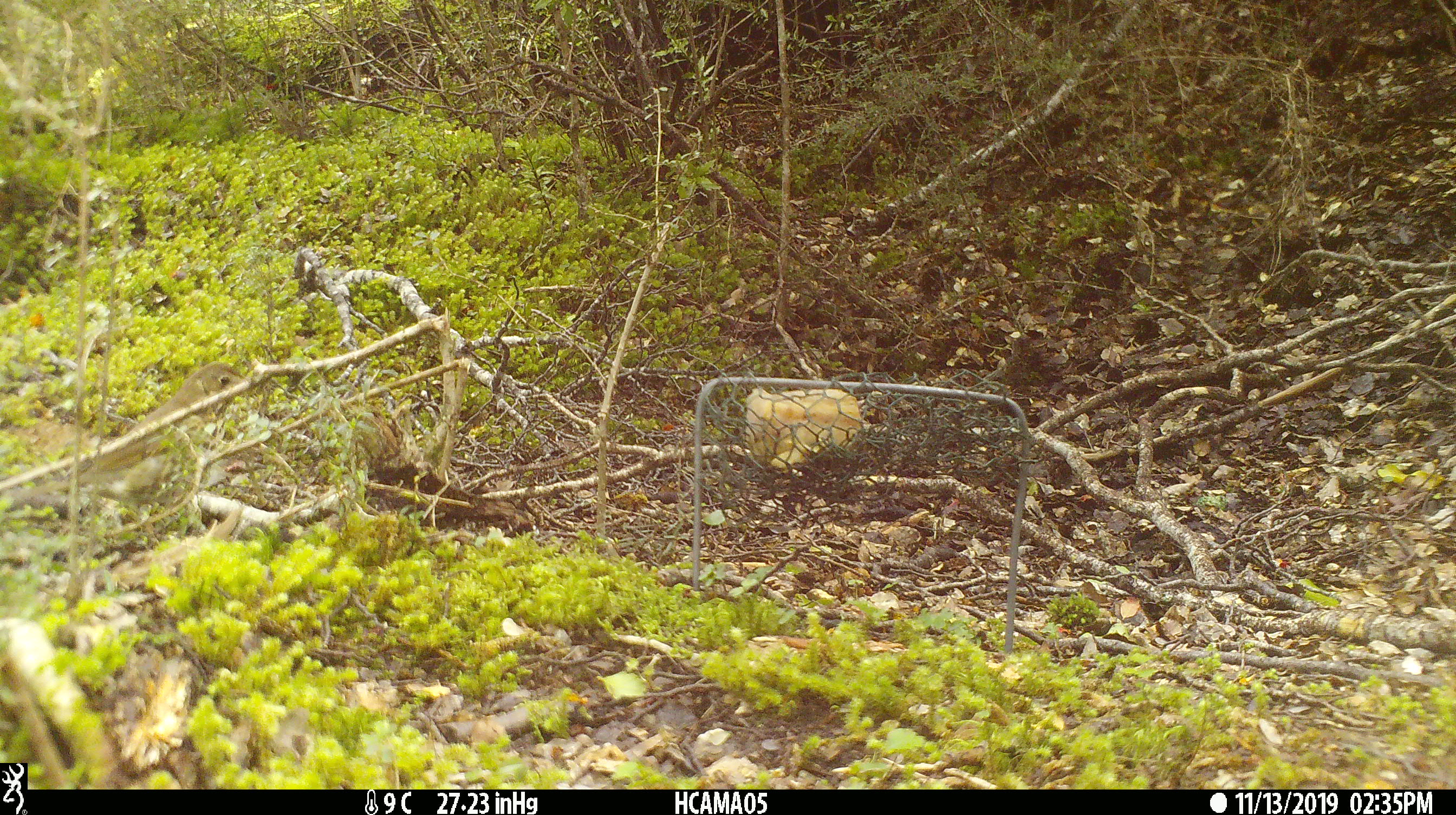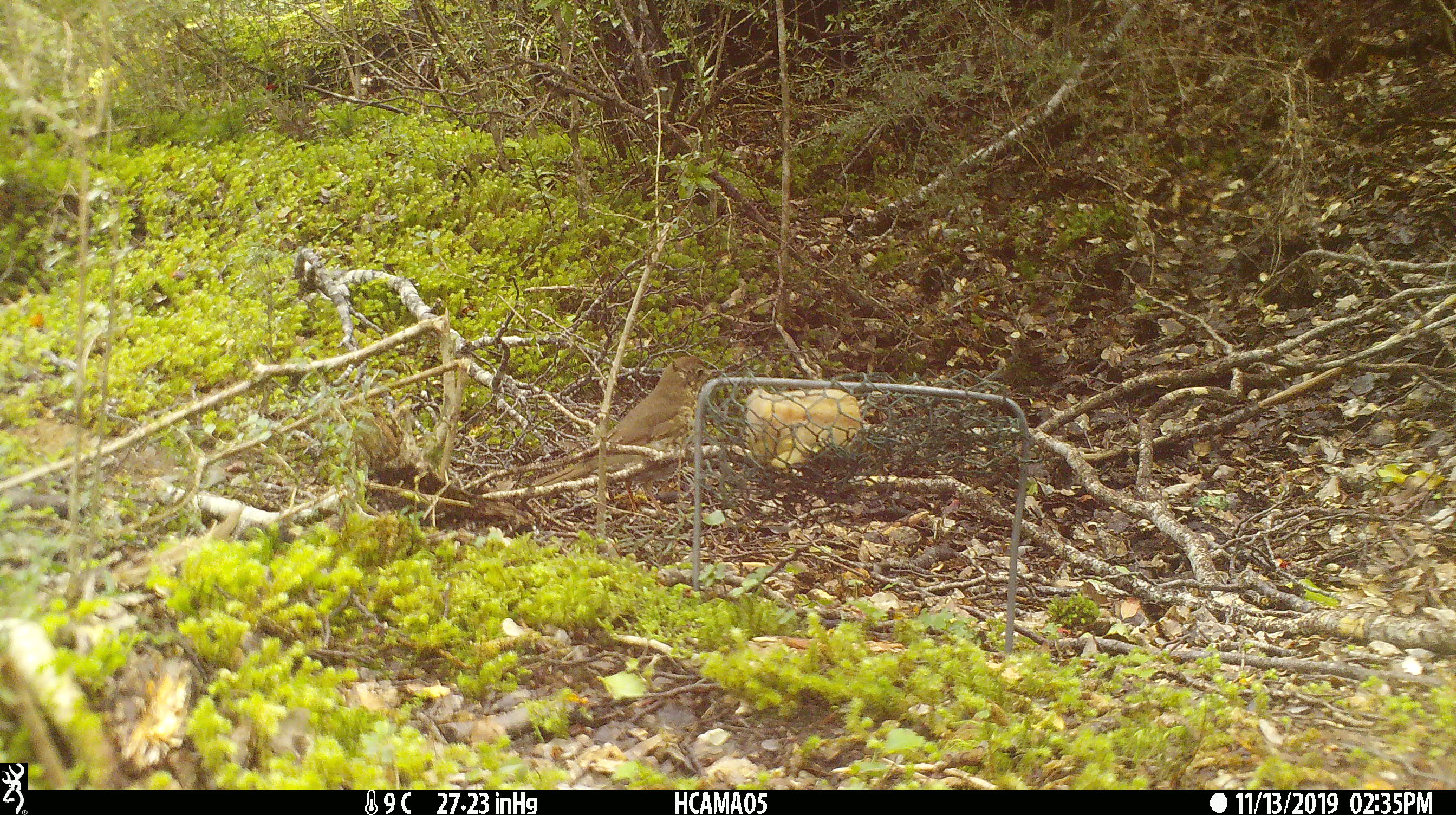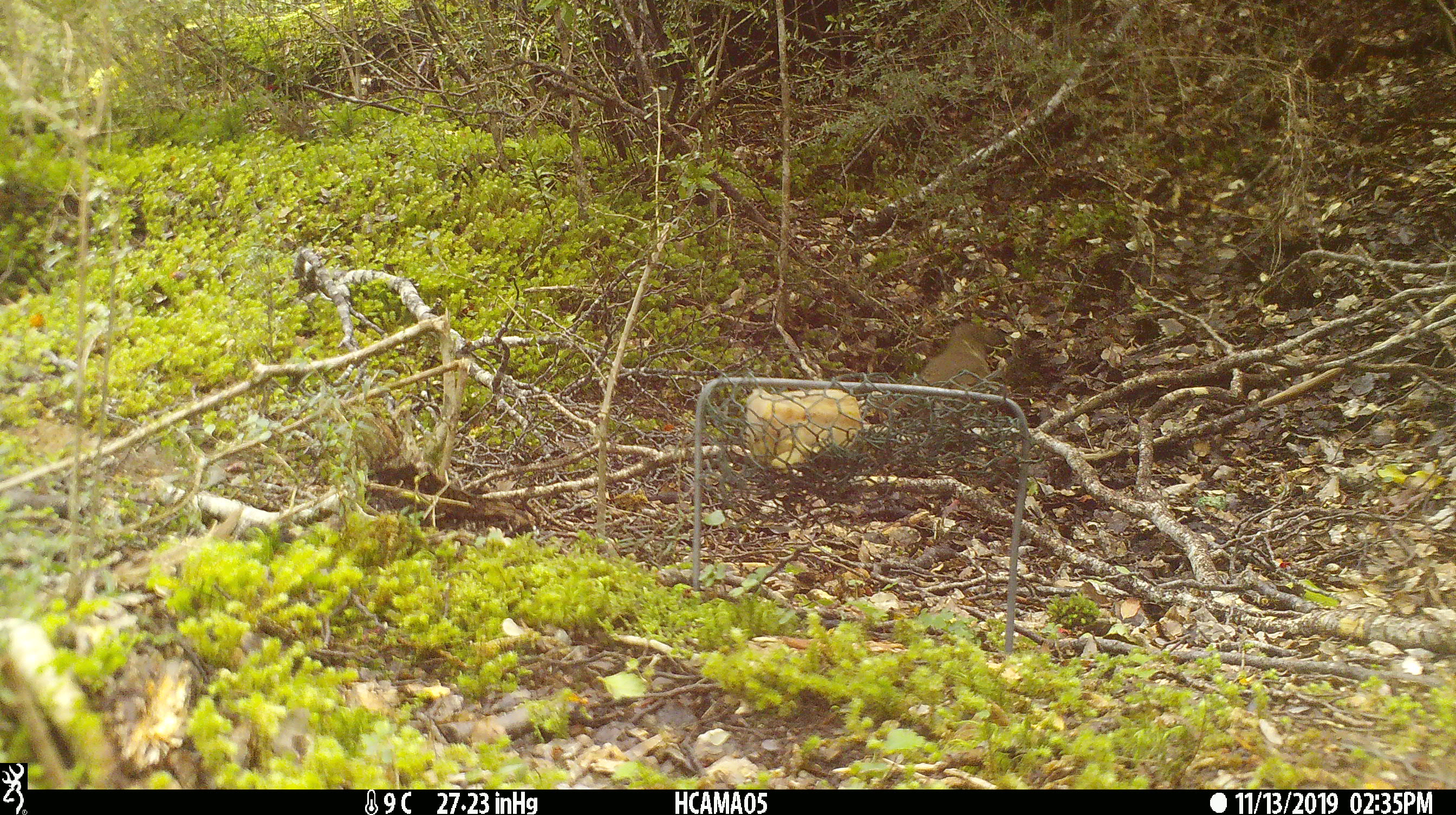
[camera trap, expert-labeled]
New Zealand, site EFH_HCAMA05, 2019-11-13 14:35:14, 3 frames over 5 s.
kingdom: Animalia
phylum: Chordata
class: Aves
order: Passeriformes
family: Turdidae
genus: Turdus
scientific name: Turdus philomelos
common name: song thrush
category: thrush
Thrush (song thrush) (Turdus philomelos).